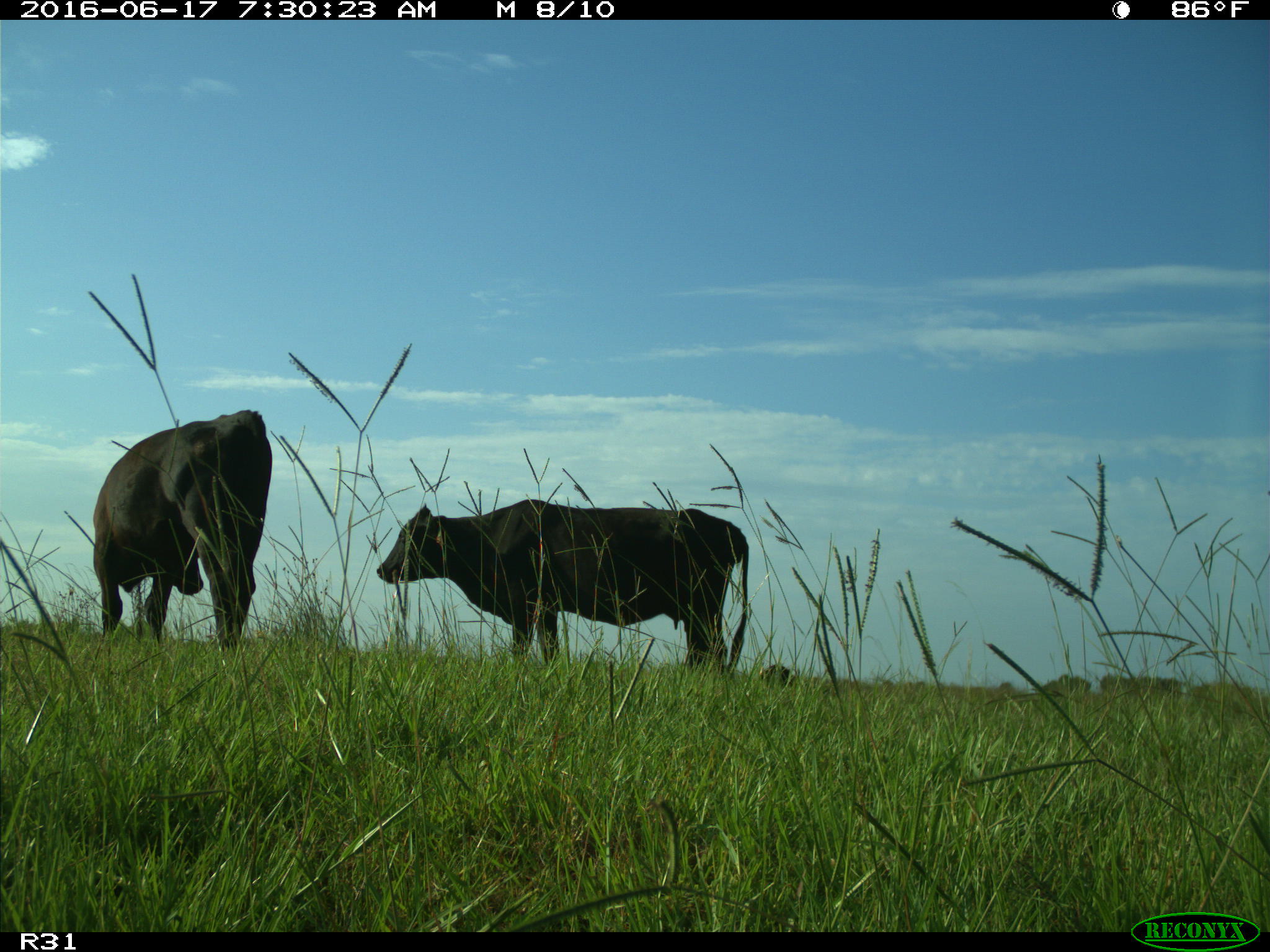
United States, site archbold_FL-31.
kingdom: Animalia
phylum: Chordata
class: Mammalia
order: Artiodactyla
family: Bovidae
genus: Bos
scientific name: Bos taurus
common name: domestic cow